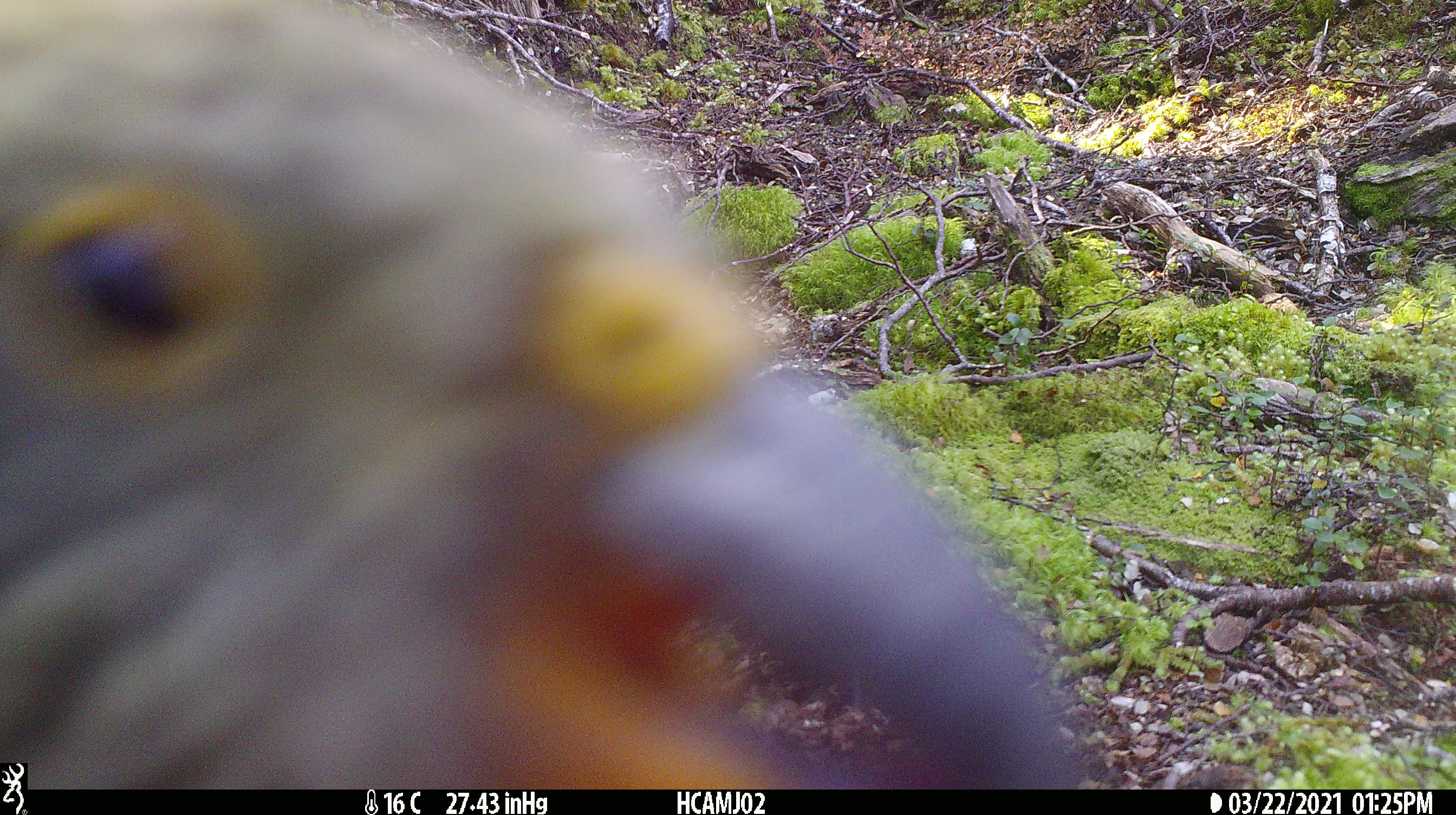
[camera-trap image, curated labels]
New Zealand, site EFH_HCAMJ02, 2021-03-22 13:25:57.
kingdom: Animalia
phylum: Chordata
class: Aves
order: Psittaciformes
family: Strigopidae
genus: Nestor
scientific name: Nestor notabilis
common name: kea